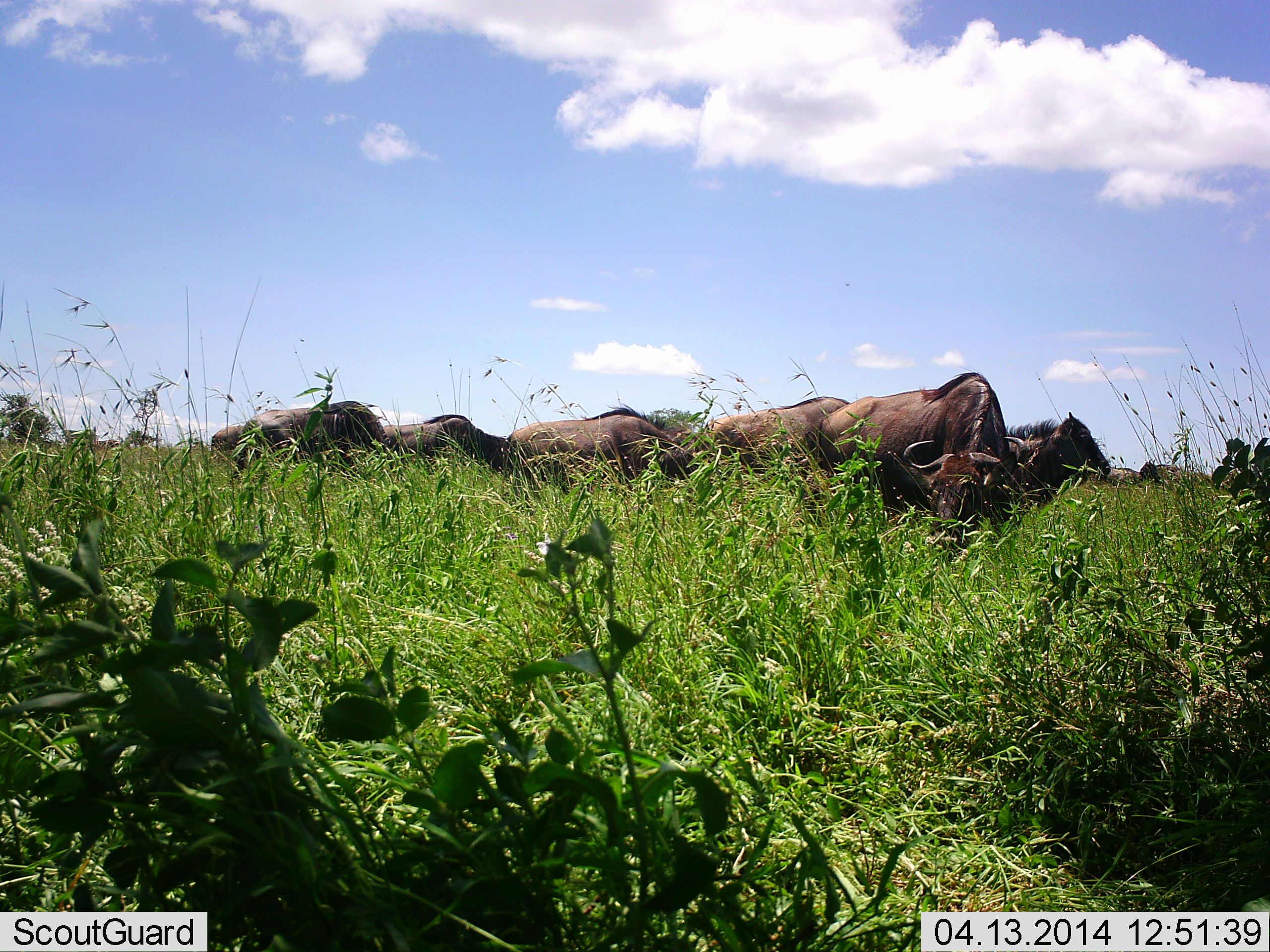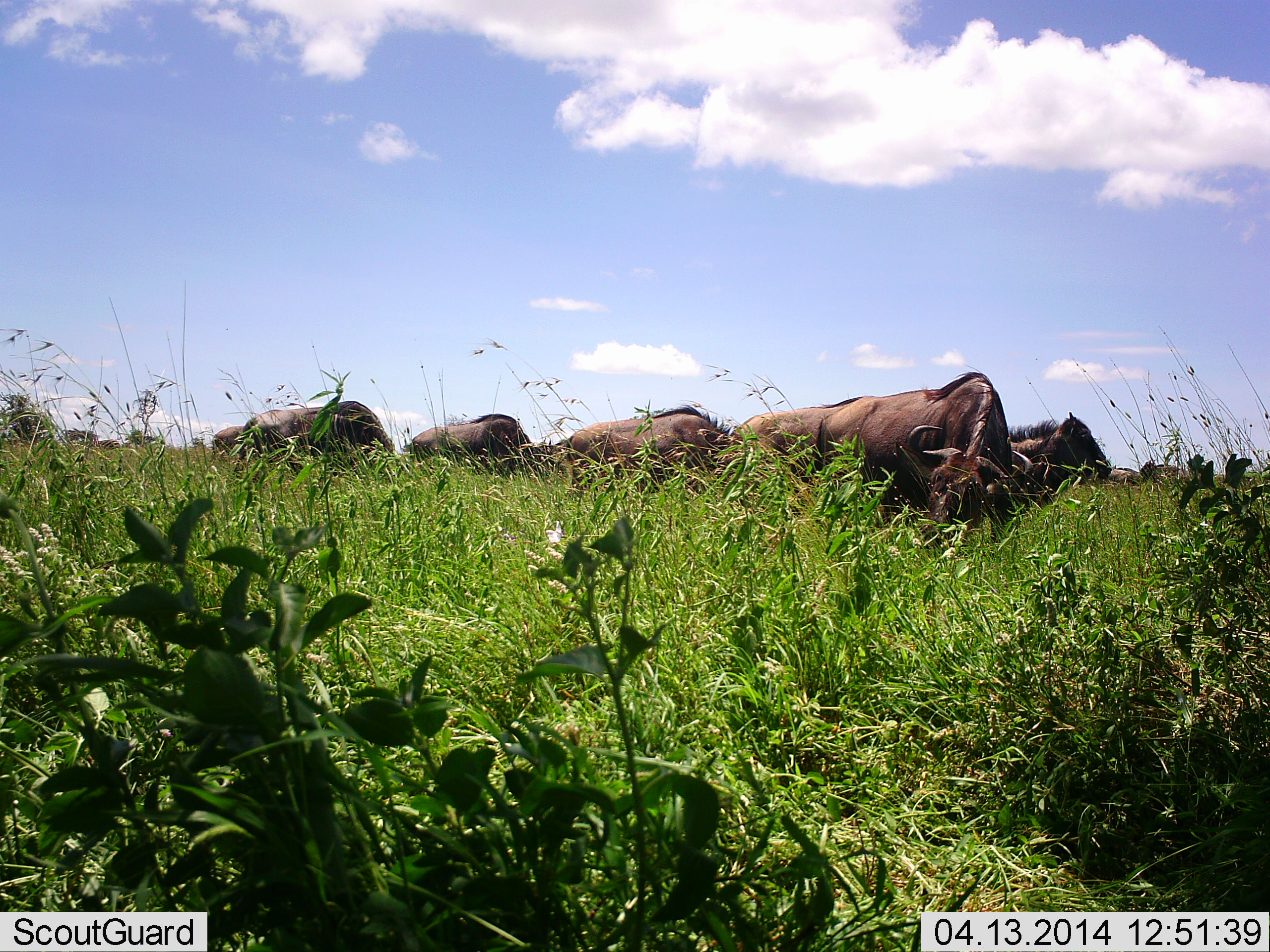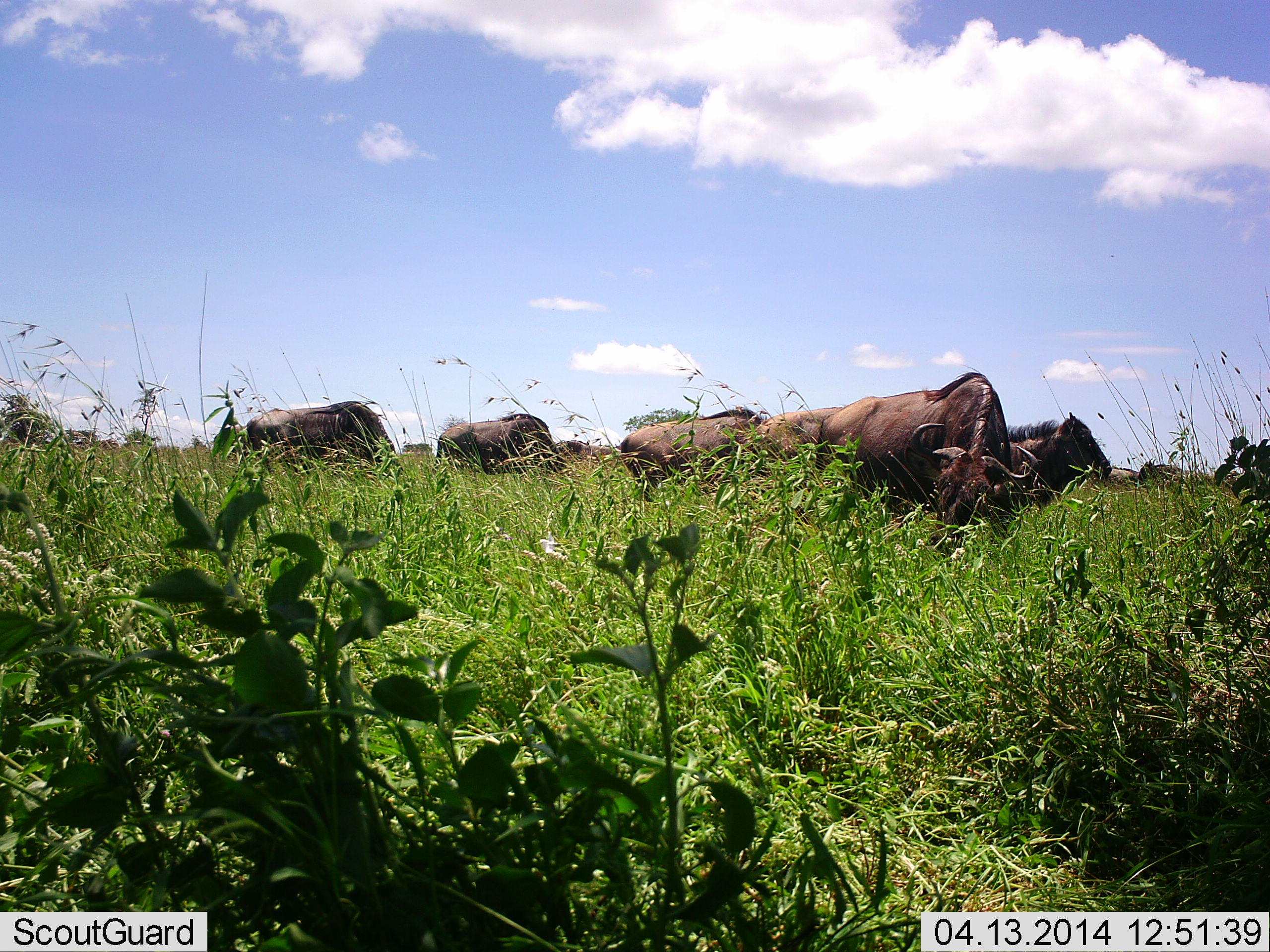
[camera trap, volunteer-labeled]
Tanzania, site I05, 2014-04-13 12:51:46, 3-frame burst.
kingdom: Animalia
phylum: Chordata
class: Mammalia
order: Artiodactyla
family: Bovidae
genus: Connochaetes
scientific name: Connochaetes taurinus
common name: blue wildebeest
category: wildebeest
Wildebeest (blue wildebeest) (Connochaetes taurinus), count 7. Behavior (volunteer vote fractions): standing 30%, resting 0%, moving 50%, interacting 0%. Young present (vote fraction): 0%. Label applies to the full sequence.